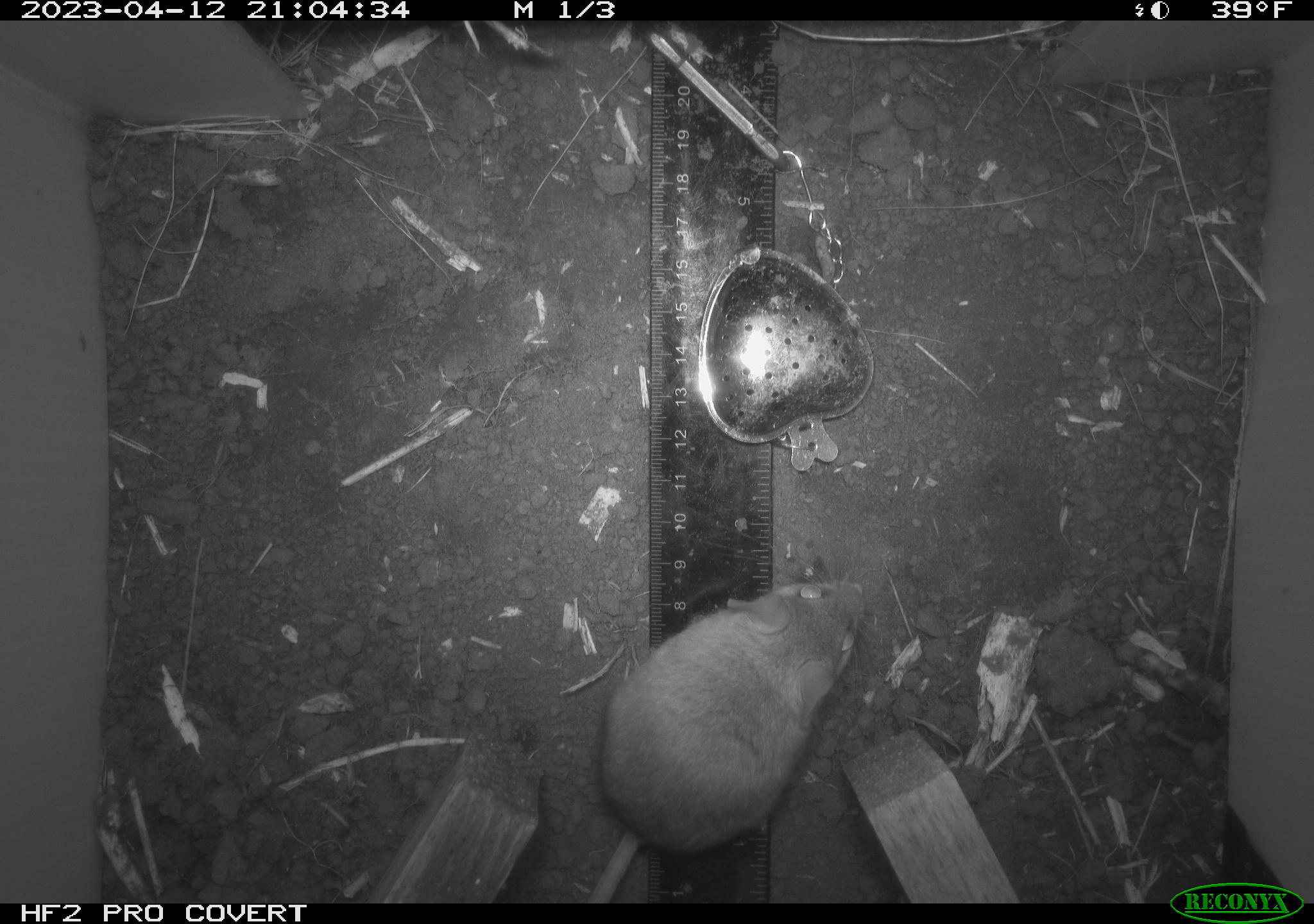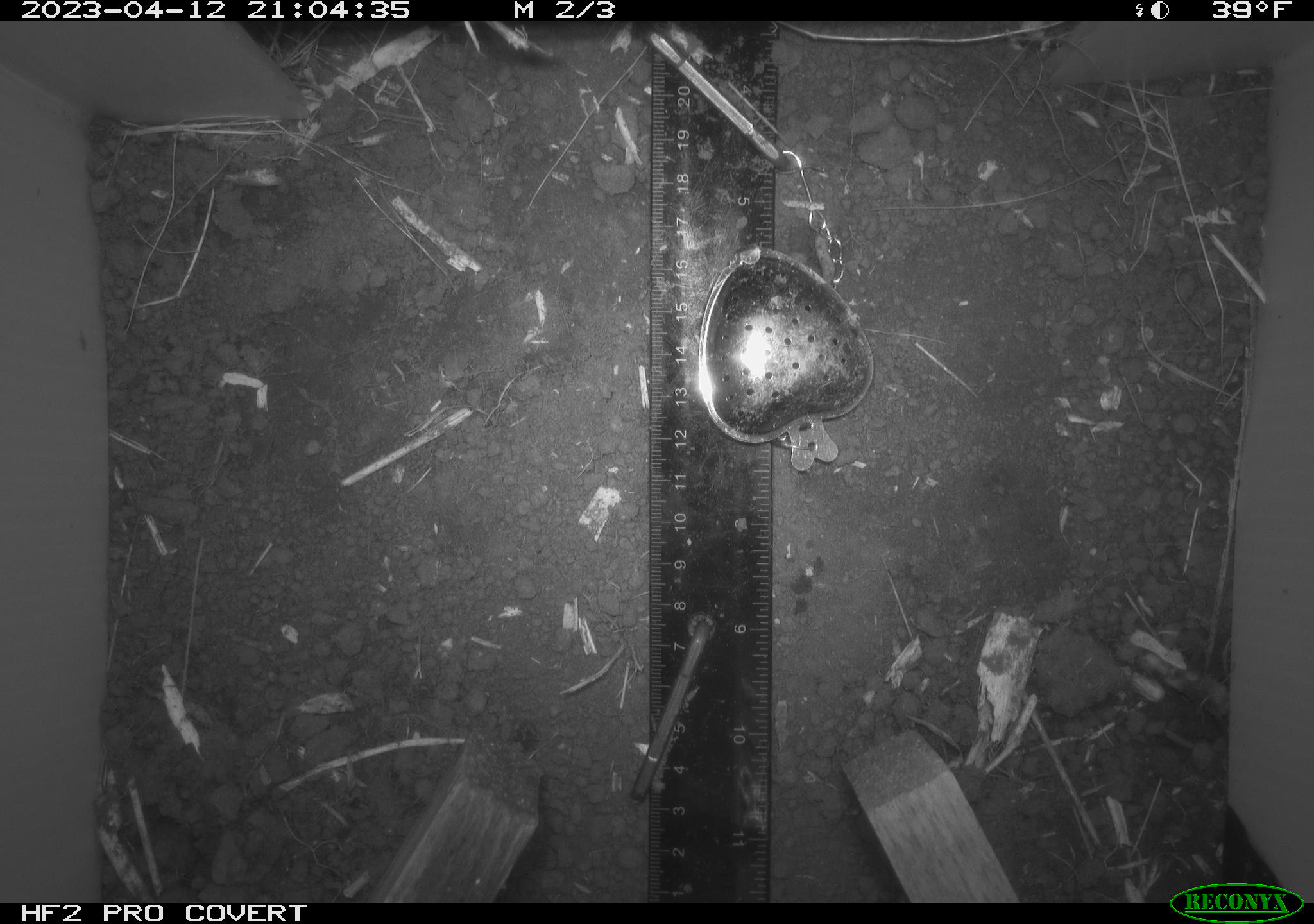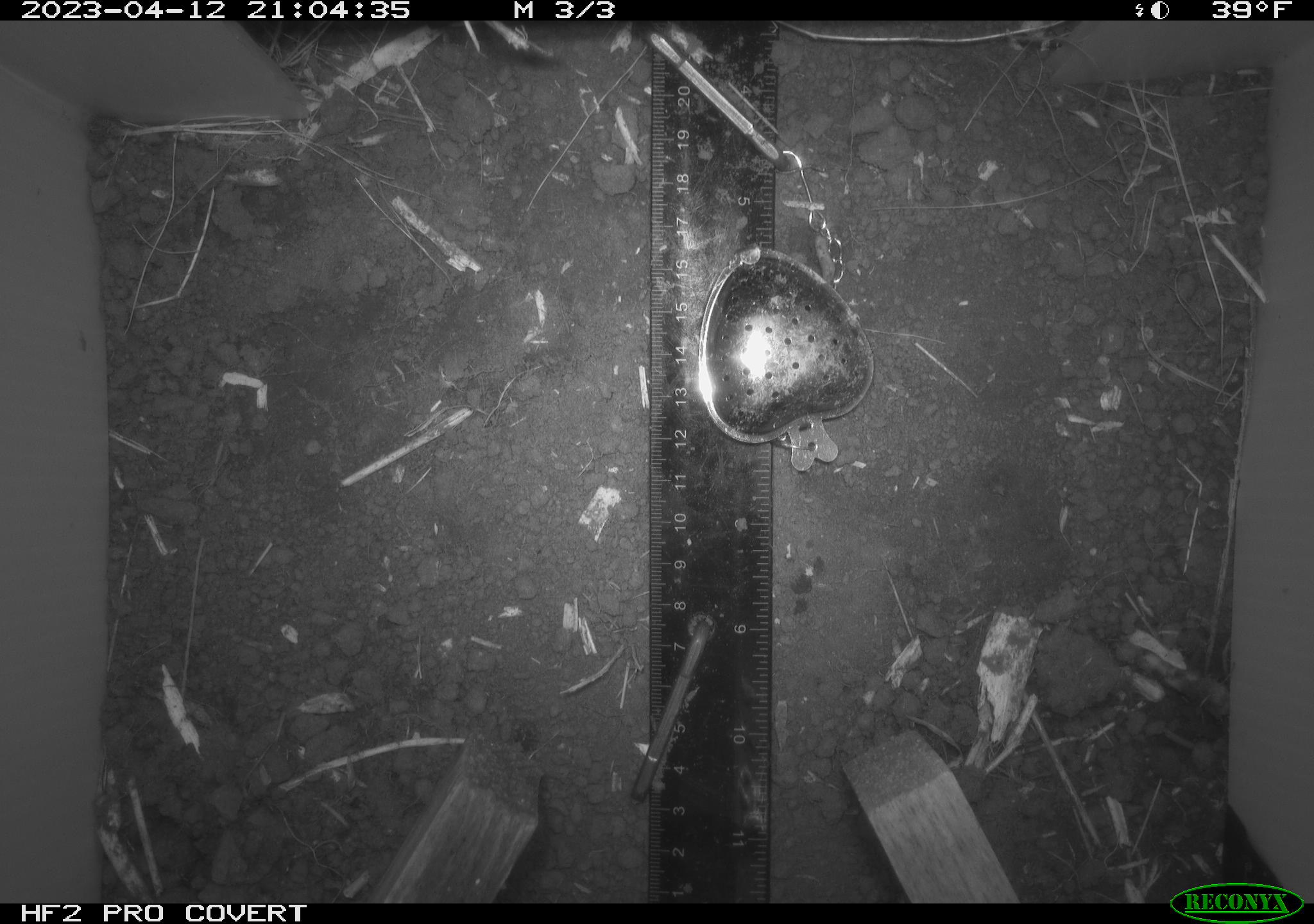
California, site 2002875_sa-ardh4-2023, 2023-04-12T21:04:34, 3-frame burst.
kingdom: Animalia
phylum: Chordata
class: Mammalia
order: Rodentia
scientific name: Rodentia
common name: mouse species